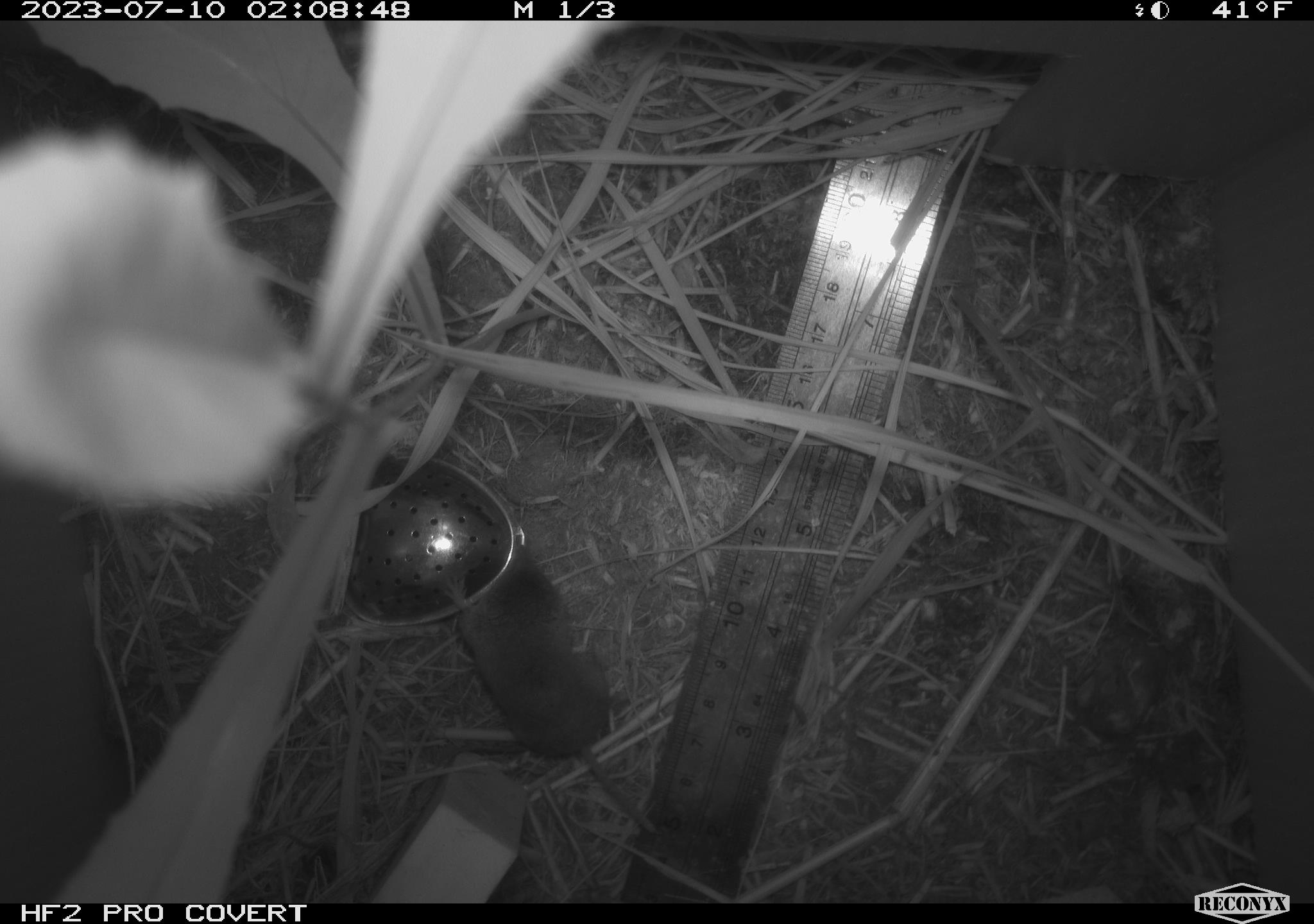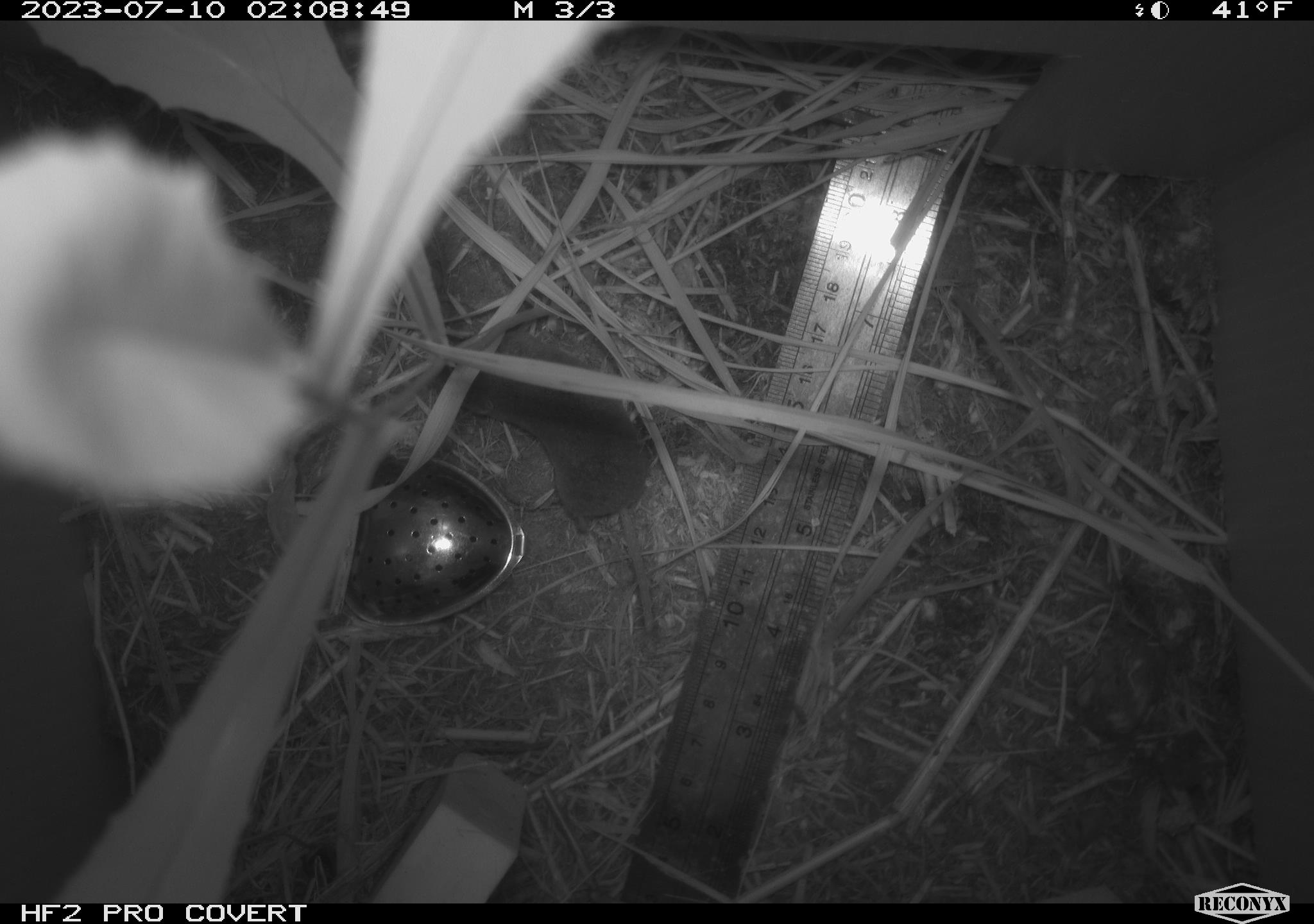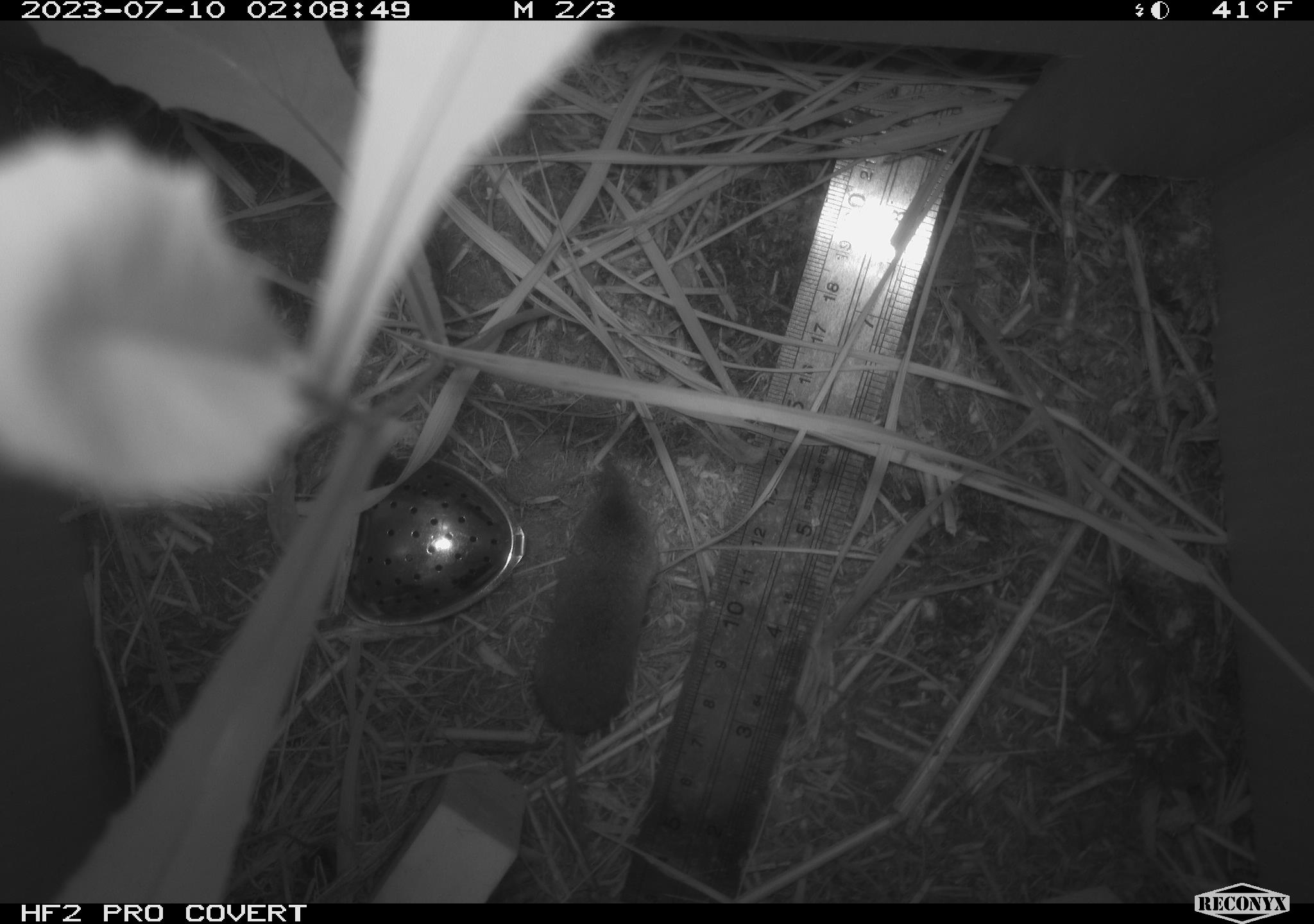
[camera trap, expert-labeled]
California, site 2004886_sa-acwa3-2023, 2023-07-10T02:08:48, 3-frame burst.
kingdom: Animalia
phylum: Chordata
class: Mammalia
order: Rodentia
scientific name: Rodentia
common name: mouse species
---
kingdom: Animalia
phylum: Chordata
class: Mammalia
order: Eulipotyphla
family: Soricidae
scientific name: Soricidae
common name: shrews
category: soricidae family